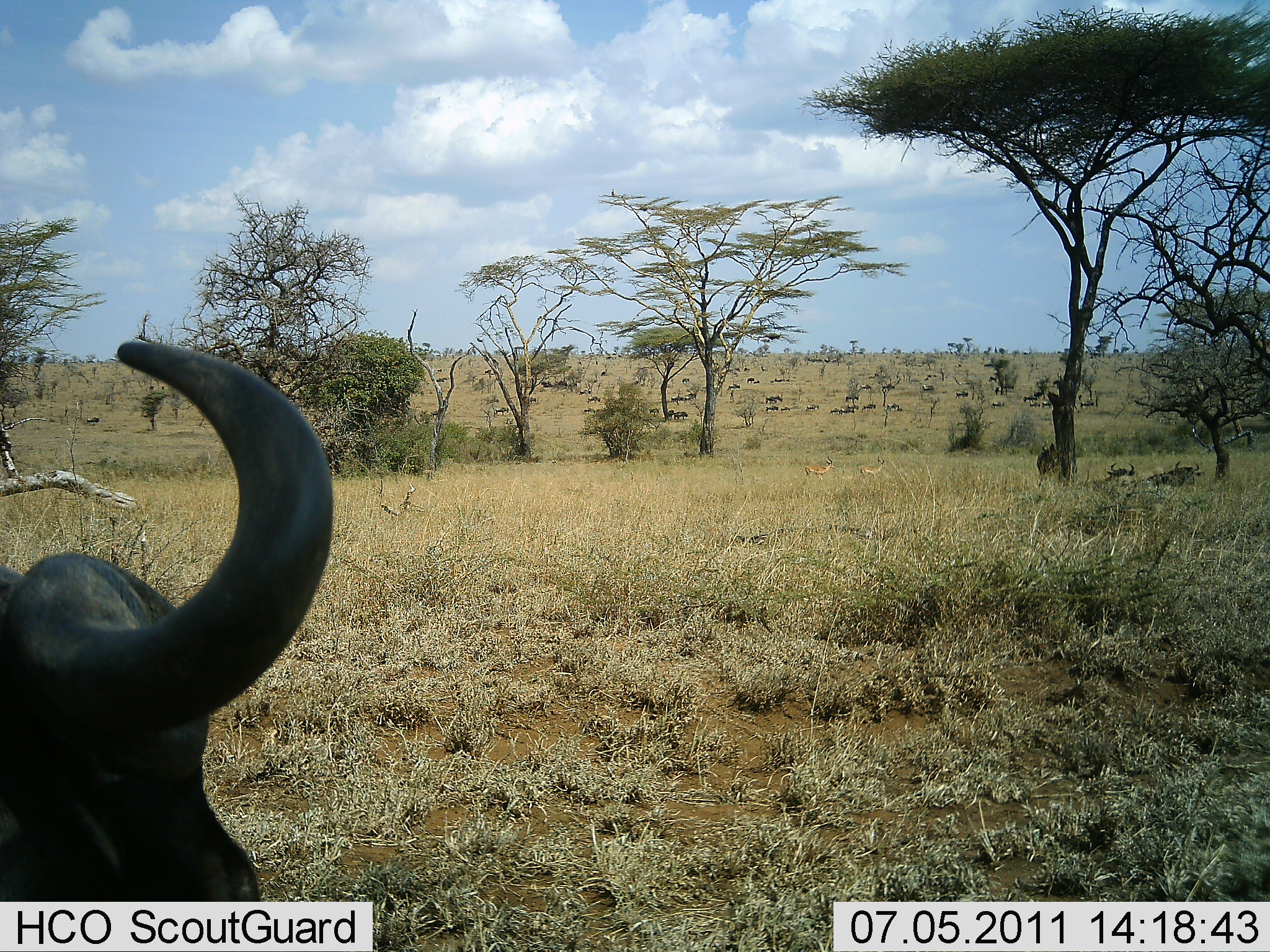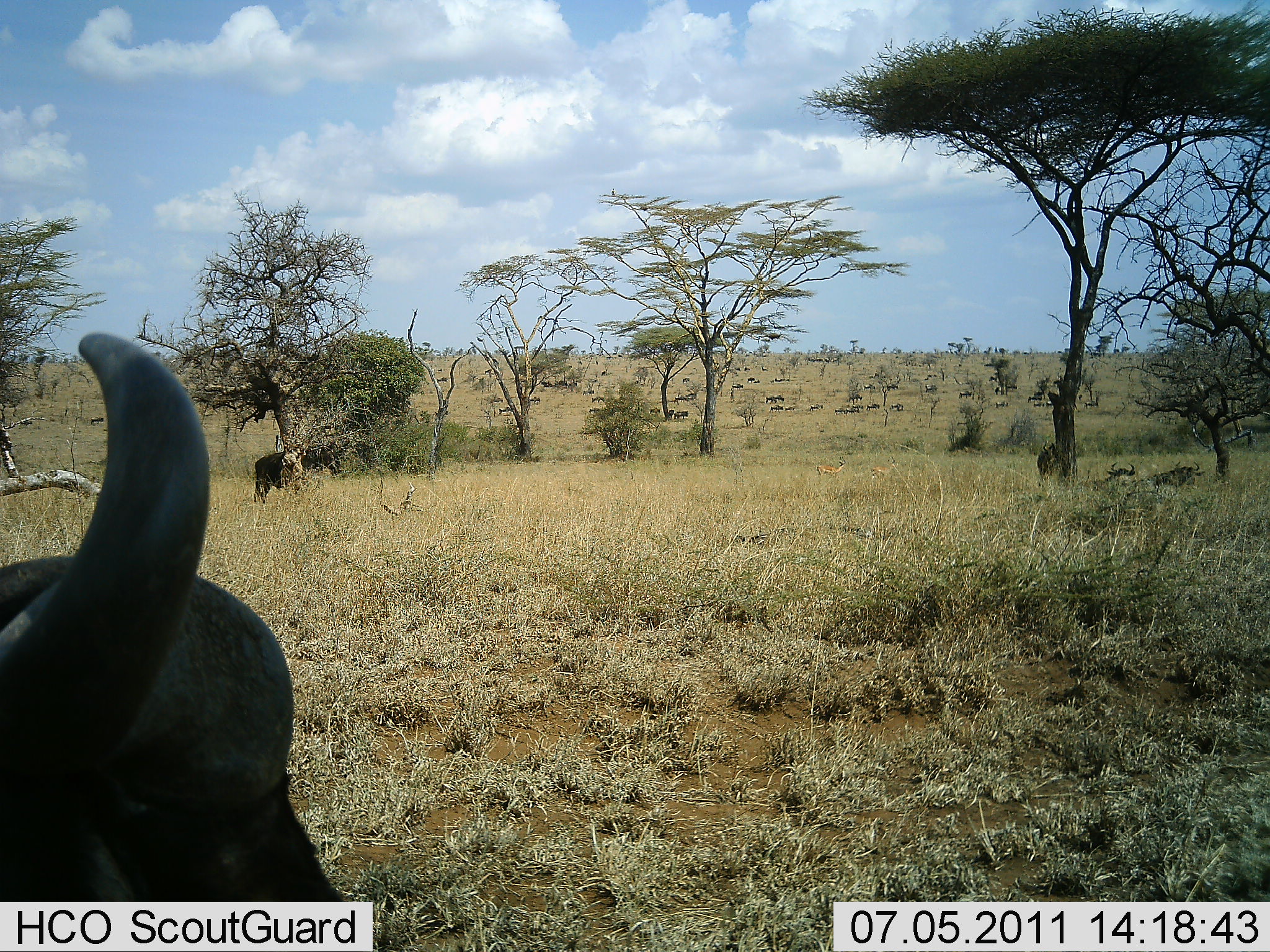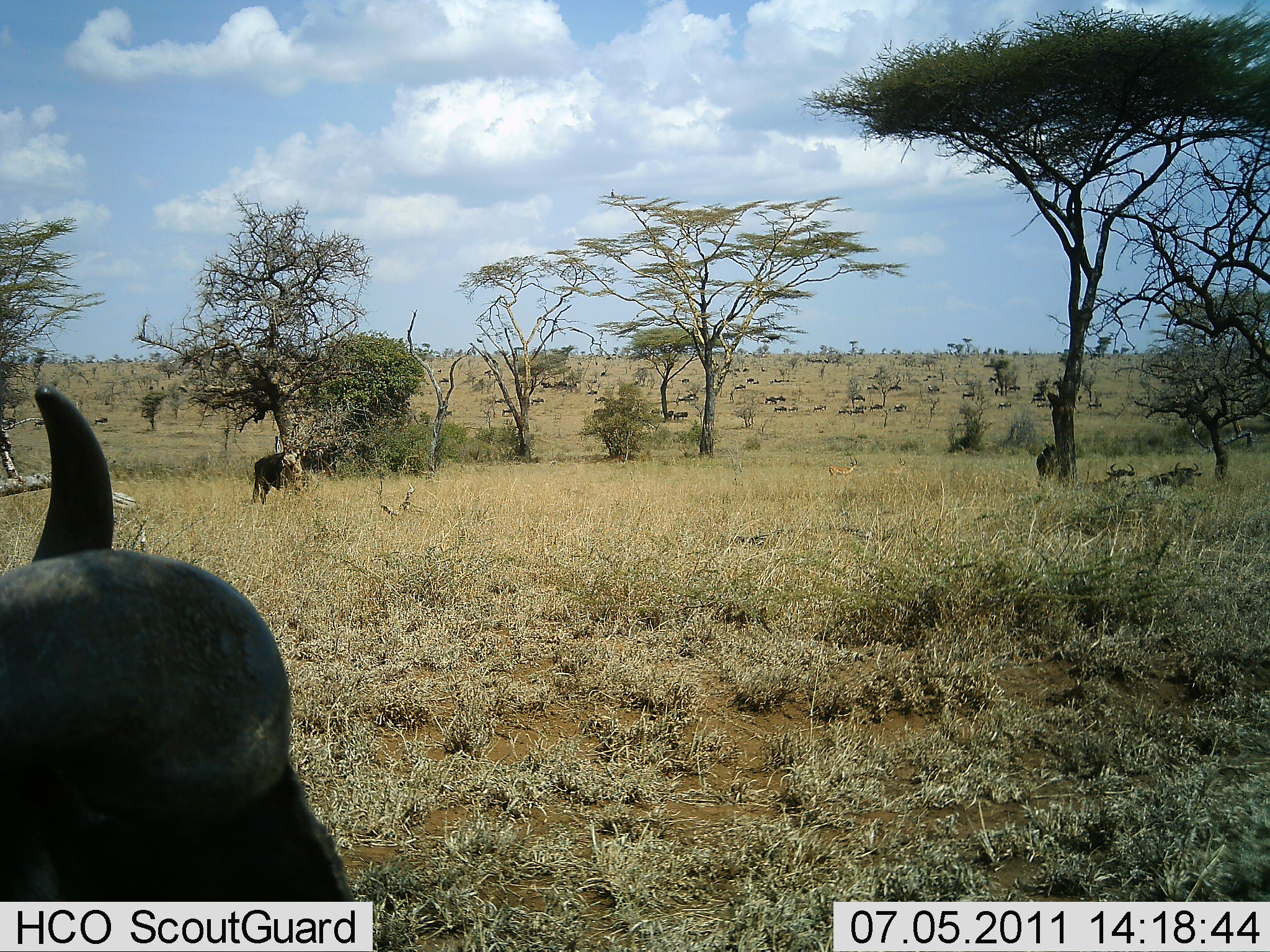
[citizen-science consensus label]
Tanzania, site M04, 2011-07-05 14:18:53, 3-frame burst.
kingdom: Animalia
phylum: Chordata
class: Mammalia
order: Artiodactyla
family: Bovidae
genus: Connochaetes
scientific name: Connochaetes taurinus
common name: blue wildebeest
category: wildebeest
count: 2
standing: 38%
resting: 23%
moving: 38%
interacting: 8%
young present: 0%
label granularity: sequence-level